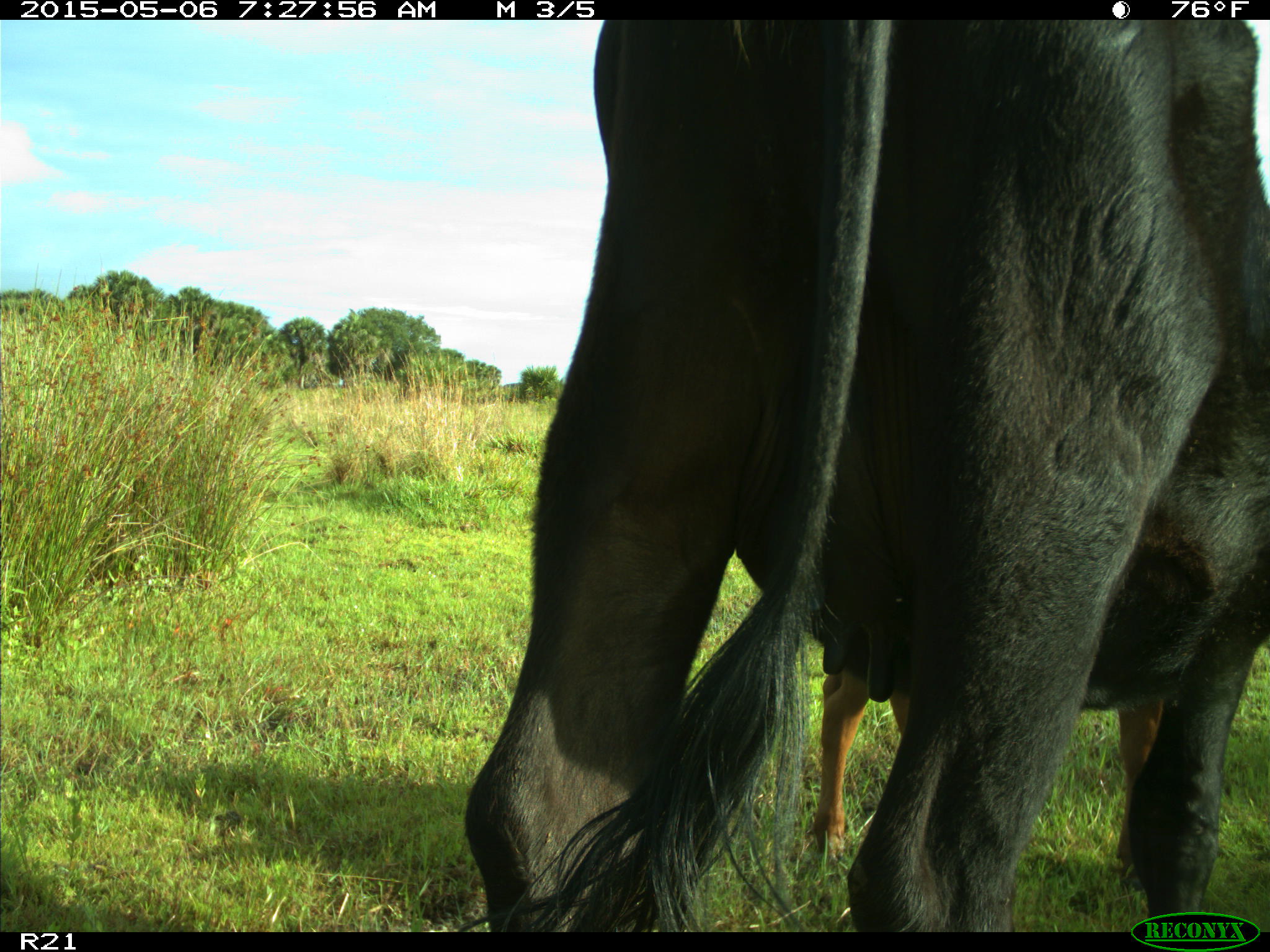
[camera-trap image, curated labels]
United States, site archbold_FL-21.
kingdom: Animalia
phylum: Chordata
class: Mammalia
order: Artiodactyla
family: Bovidae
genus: Bos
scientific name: Bos taurus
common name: domestic cow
Bos taurus (domestic cow).